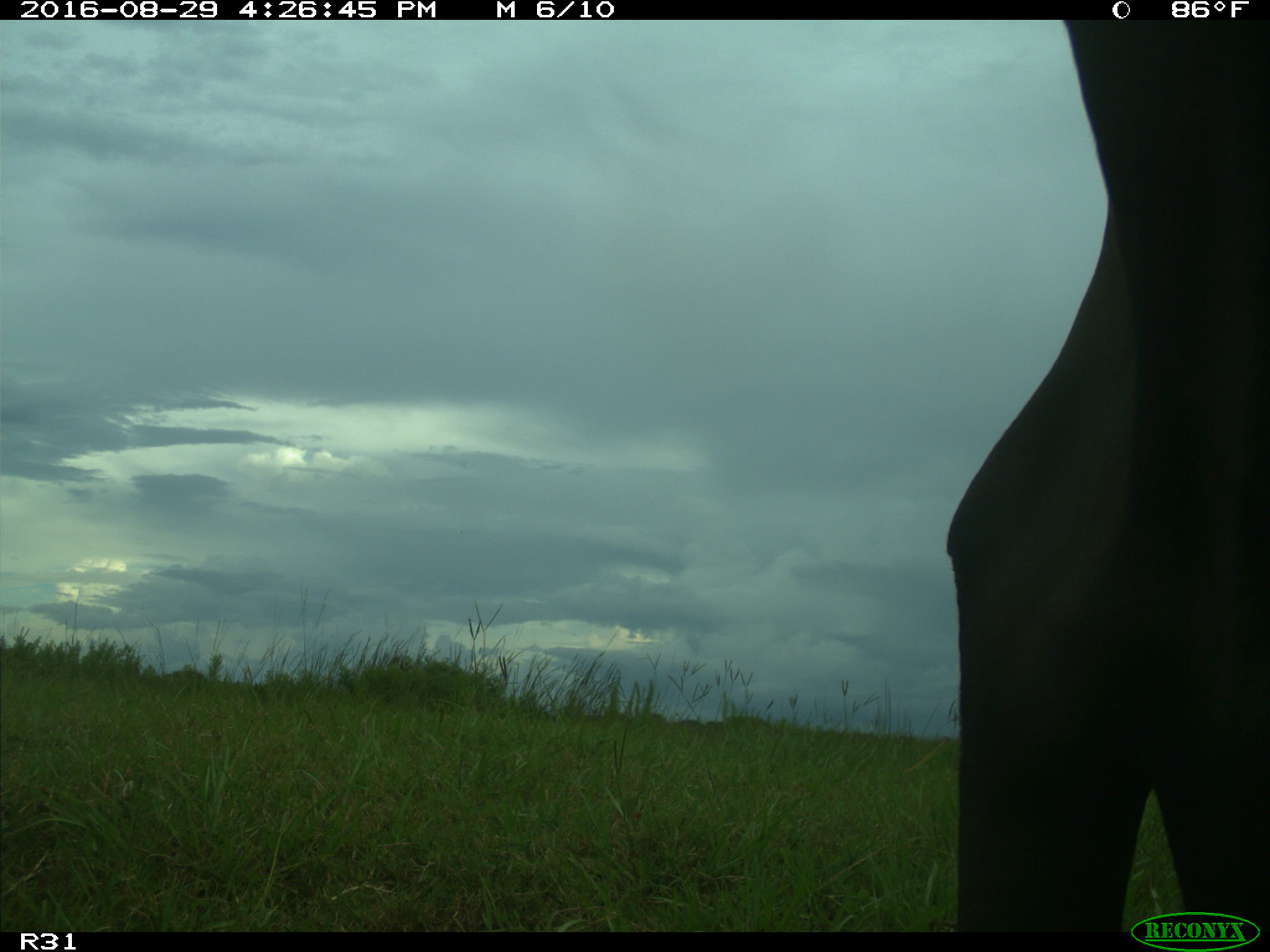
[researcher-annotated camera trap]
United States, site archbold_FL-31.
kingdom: Animalia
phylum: Chordata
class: Mammalia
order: Artiodactyla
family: Bovidae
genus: Bos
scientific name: Bos taurus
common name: domestic cow